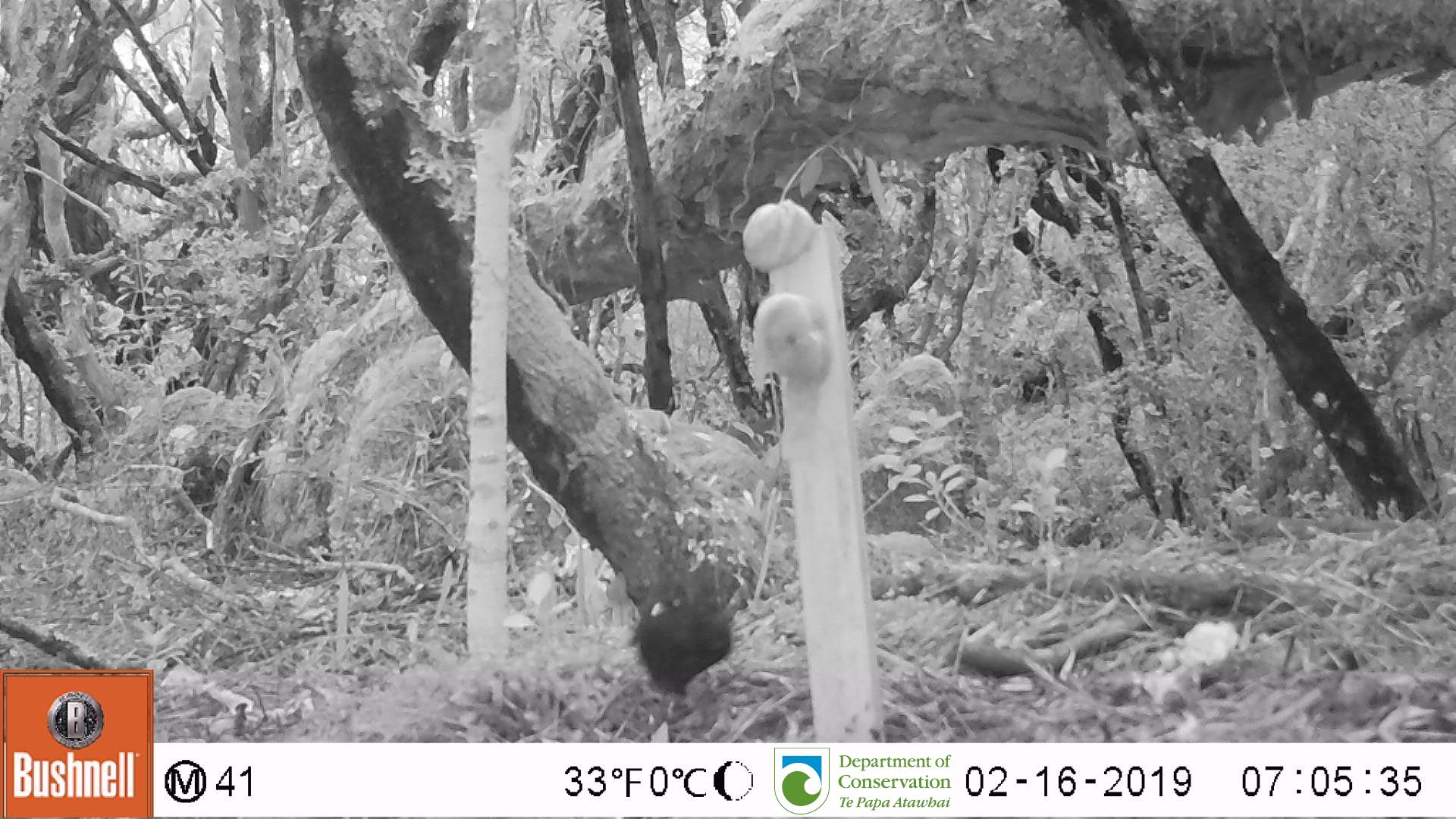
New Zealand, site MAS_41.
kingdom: Animalia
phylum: Chordata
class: Aves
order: Passeriformes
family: Turdidae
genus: Turdus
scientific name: Turdus merula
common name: eurasian blackbird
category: blackbird